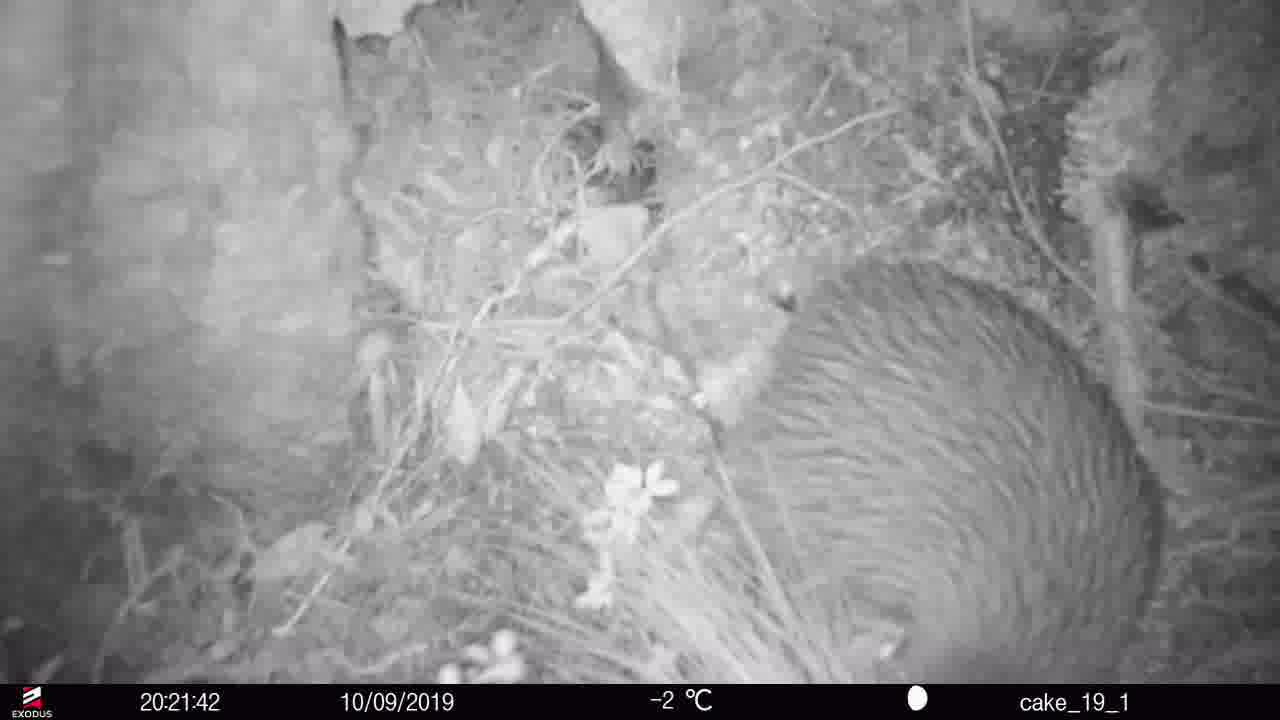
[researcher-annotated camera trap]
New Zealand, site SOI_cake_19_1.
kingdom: Animalia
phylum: Chordata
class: Aves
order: Apterygiformes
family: Apterygidae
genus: Apteryx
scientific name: Apteryx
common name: kiwi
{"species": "kiwi (Apteryx)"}